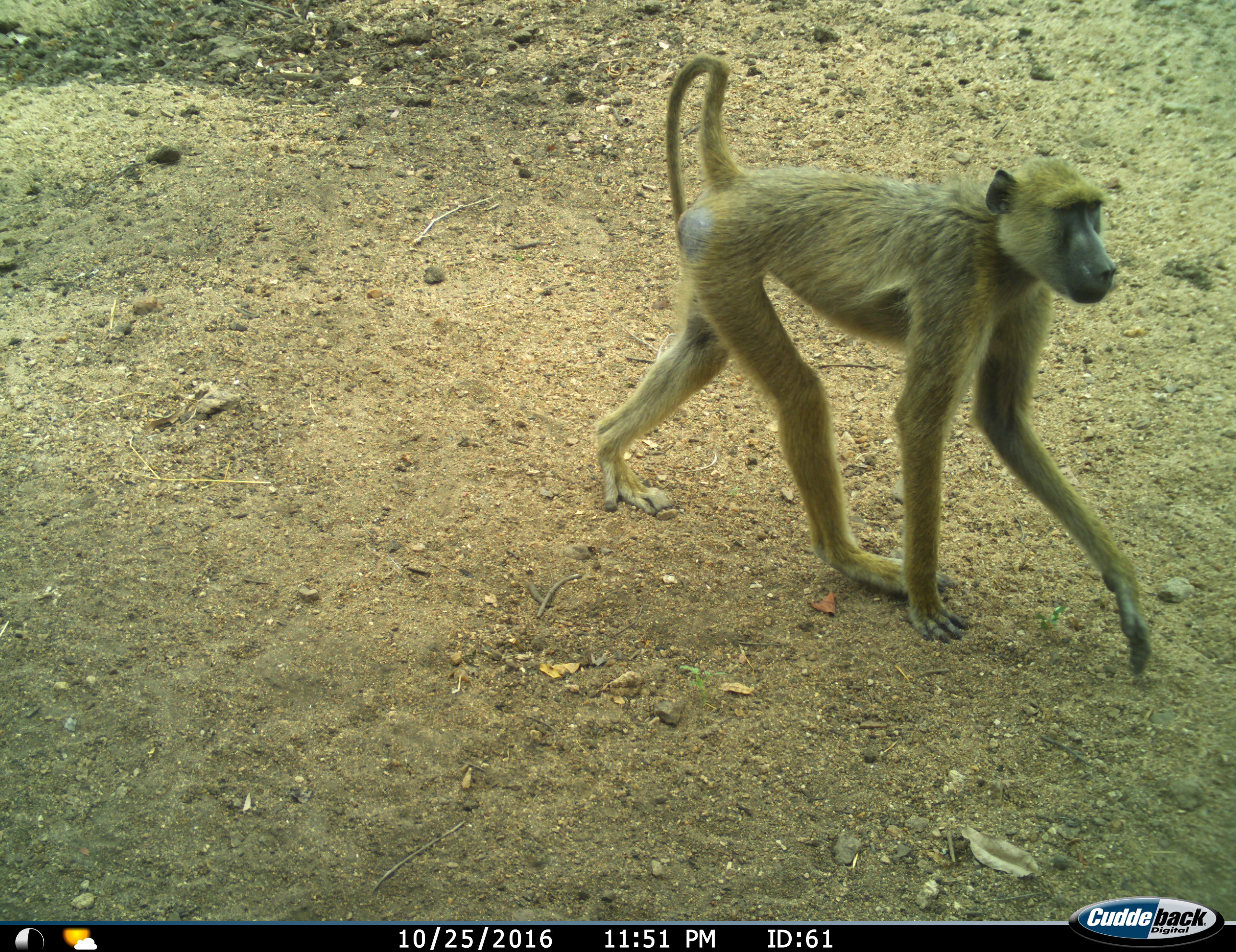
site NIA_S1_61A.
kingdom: Animalia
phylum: Chordata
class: Mammalia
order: Primates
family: Cercopithecidae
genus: Papio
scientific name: Papio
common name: baboon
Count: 1.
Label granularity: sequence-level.